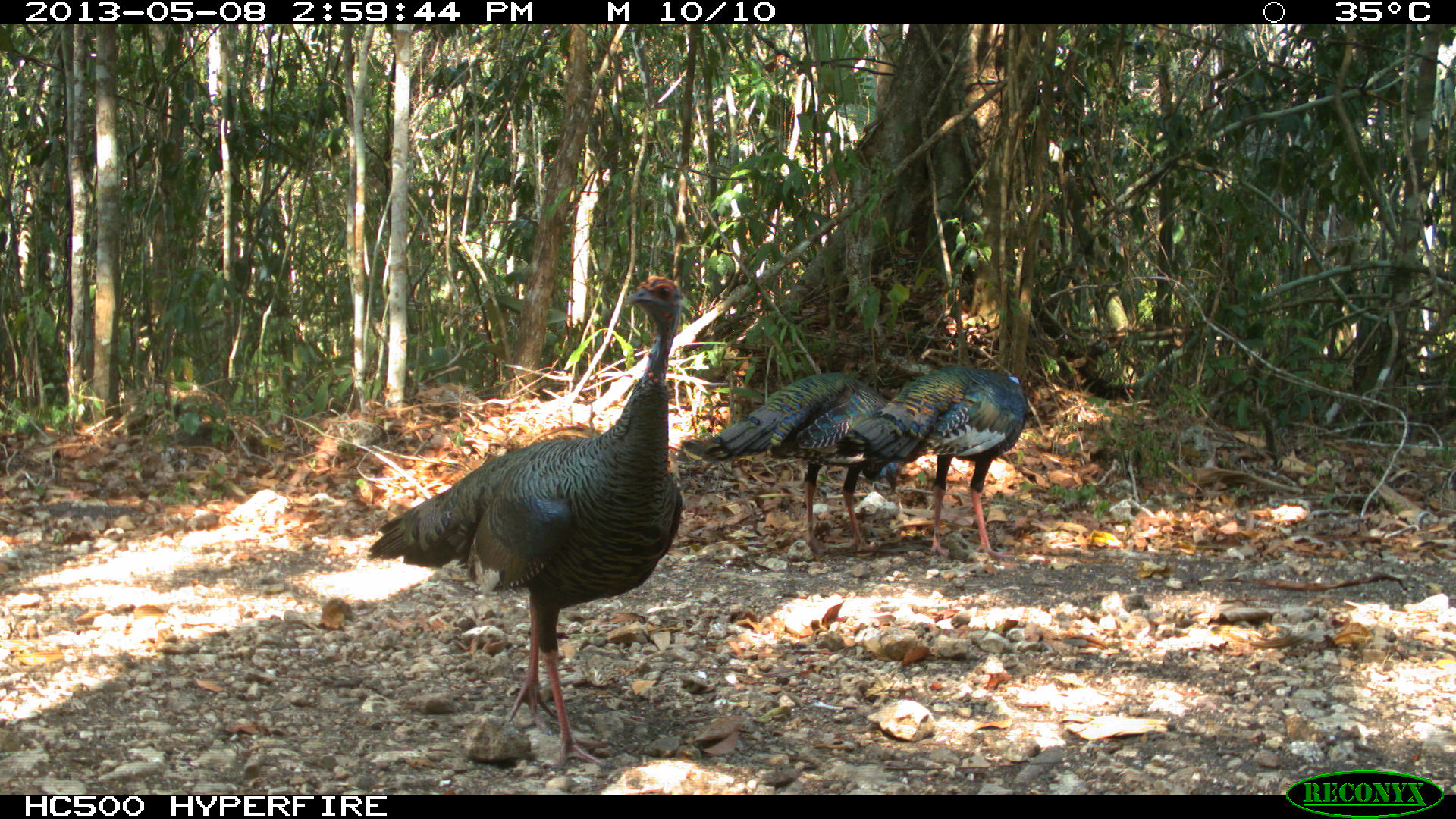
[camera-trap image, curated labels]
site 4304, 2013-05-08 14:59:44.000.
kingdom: Animalia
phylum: Chordata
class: Aves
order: Galliformes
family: Phasianidae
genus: Meleagris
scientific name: Meleagris ocellata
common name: ocellated turkey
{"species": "Meleagris ocellata (ocellated turkey)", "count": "3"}